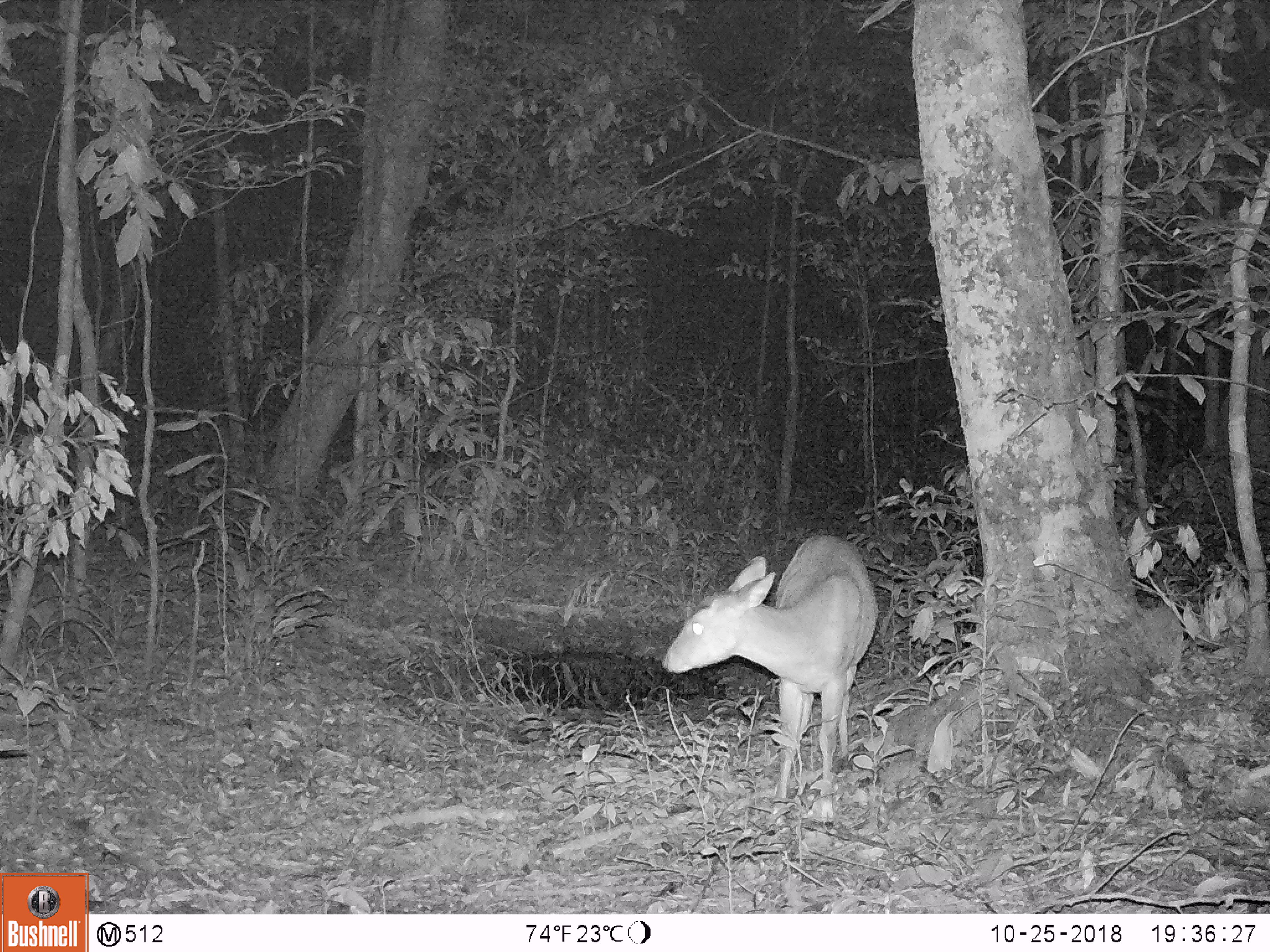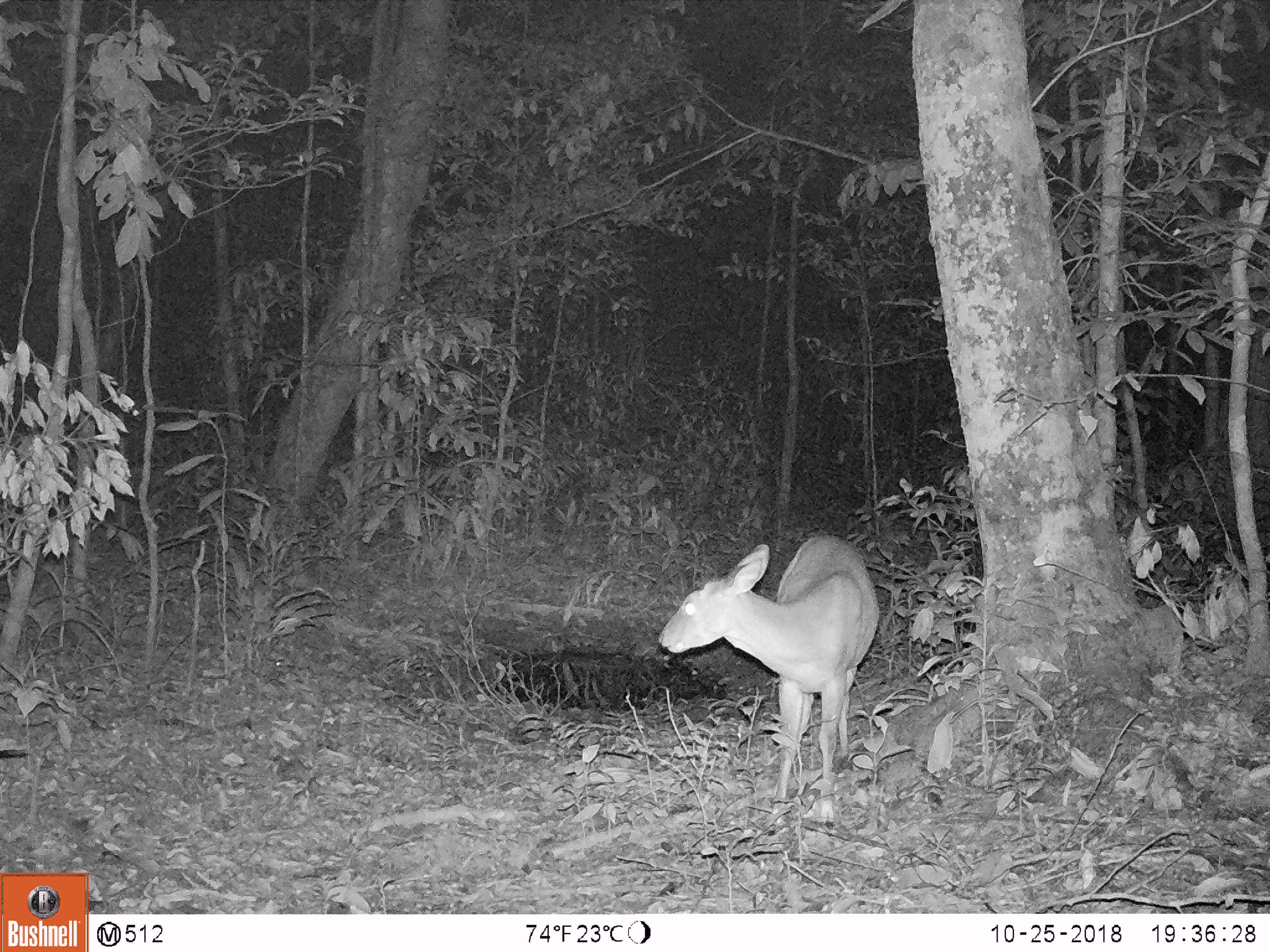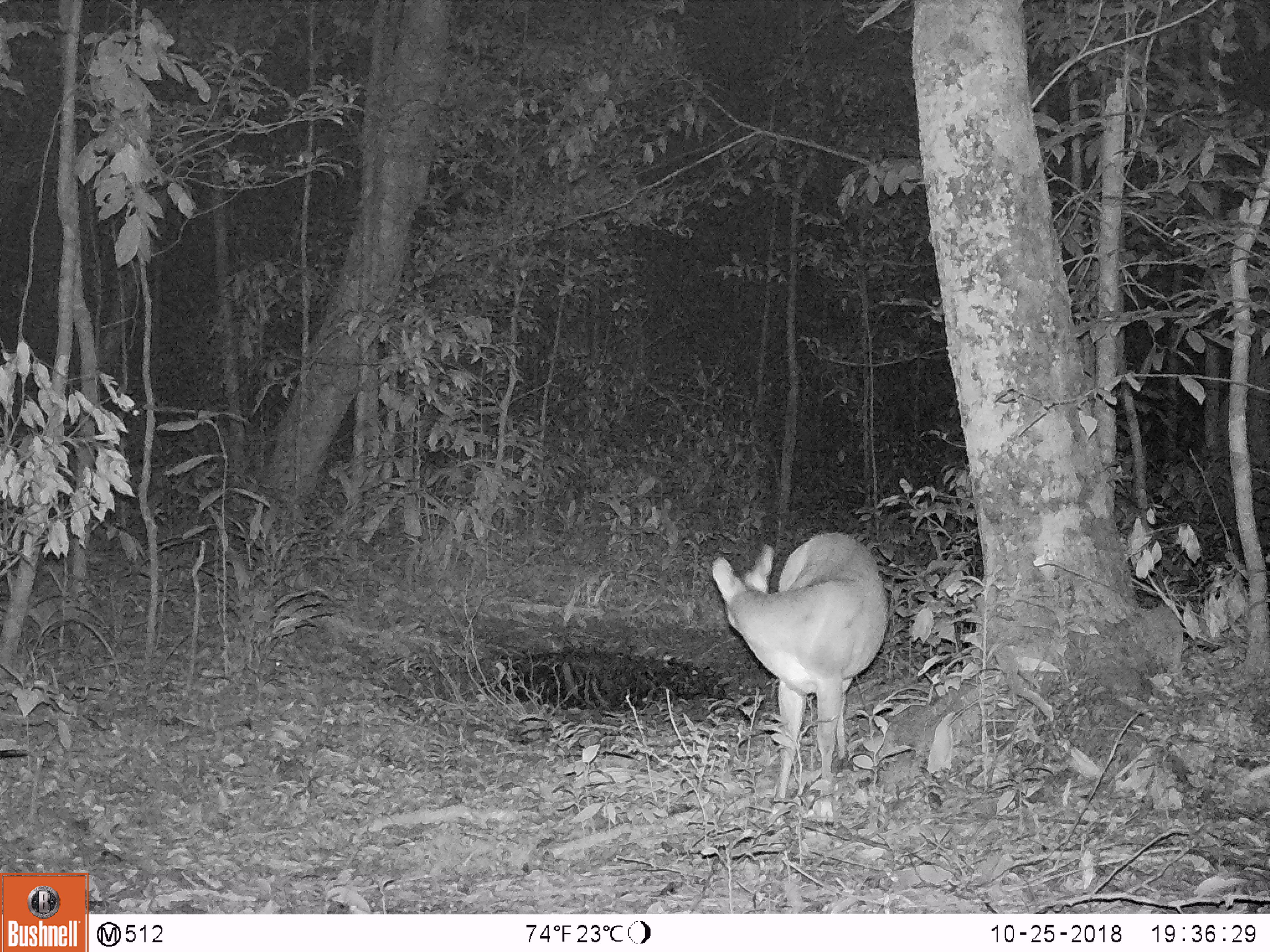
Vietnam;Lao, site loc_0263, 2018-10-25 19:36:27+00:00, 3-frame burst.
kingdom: Animalia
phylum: Chordata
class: Mammalia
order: Artiodactyla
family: Cervidae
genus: Muntiacus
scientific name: Muntiacus vuquangensis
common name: large-antlered muntjac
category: large antlered muntjac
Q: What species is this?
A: Large antlered muntjac (large-antlered muntjac) (Muntiacus vuquangensis).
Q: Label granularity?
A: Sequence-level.